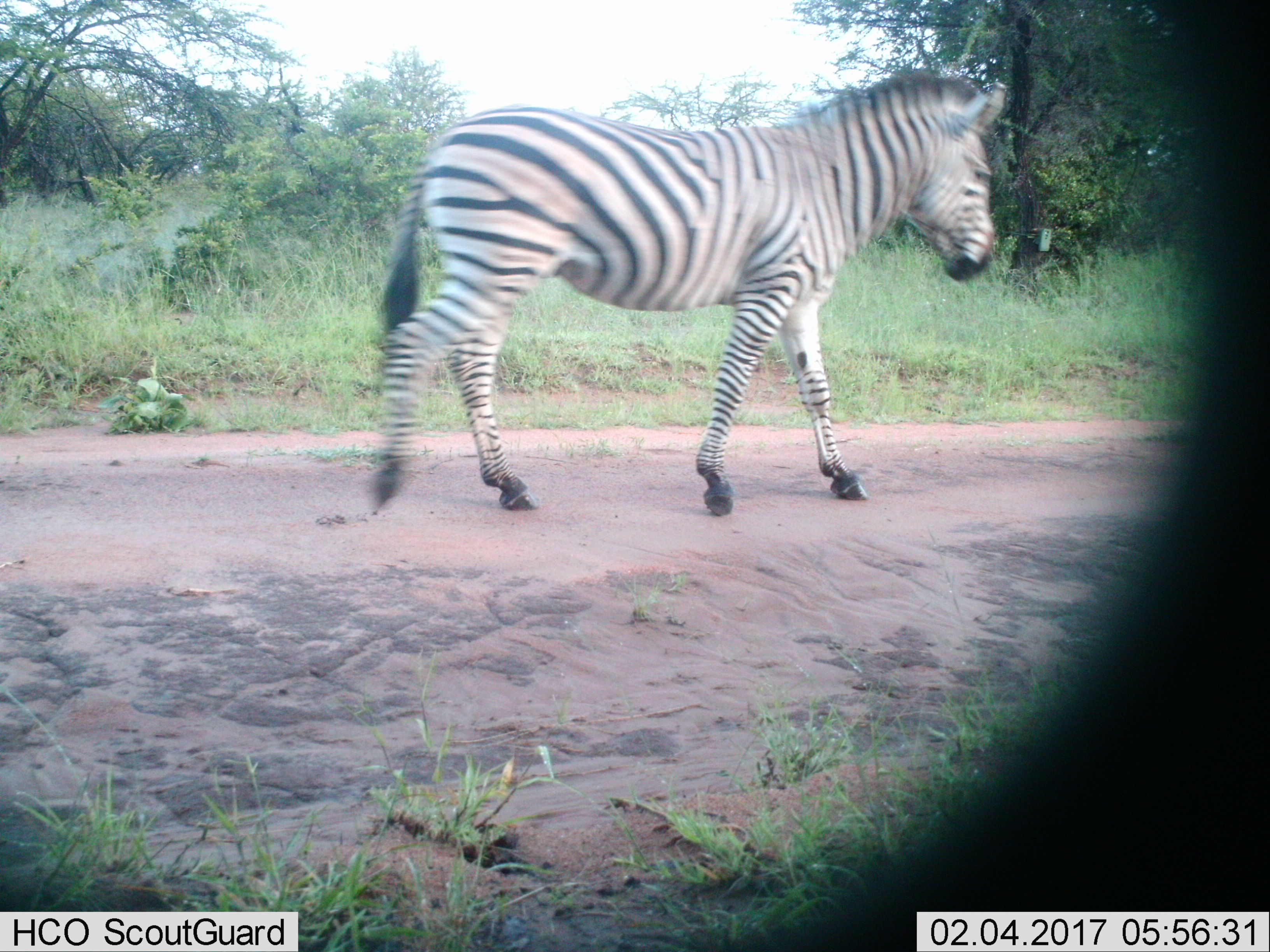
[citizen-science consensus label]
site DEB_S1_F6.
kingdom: Animalia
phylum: Chordata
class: Mammalia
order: Perissodactyla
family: Equidae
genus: Equus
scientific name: Equus quagga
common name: plains zebra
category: zebraplains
Zebraplains (plains zebra) (Equus quagga), count 1. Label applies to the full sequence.